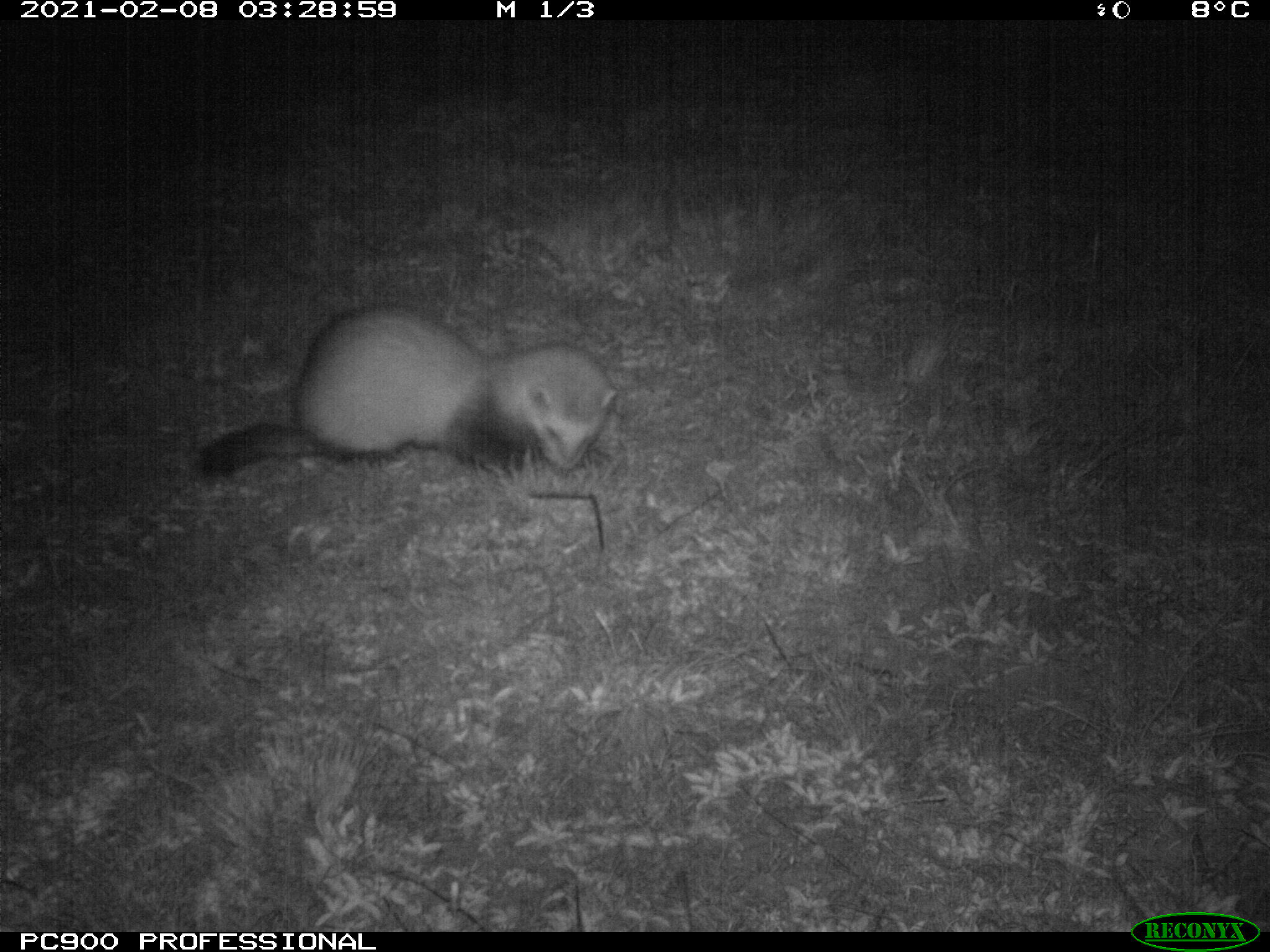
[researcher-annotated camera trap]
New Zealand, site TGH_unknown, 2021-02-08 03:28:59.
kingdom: Animalia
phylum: Chordata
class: Mammalia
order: Carnivora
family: Mustelidae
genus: Mustela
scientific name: Mustela furo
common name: ferret